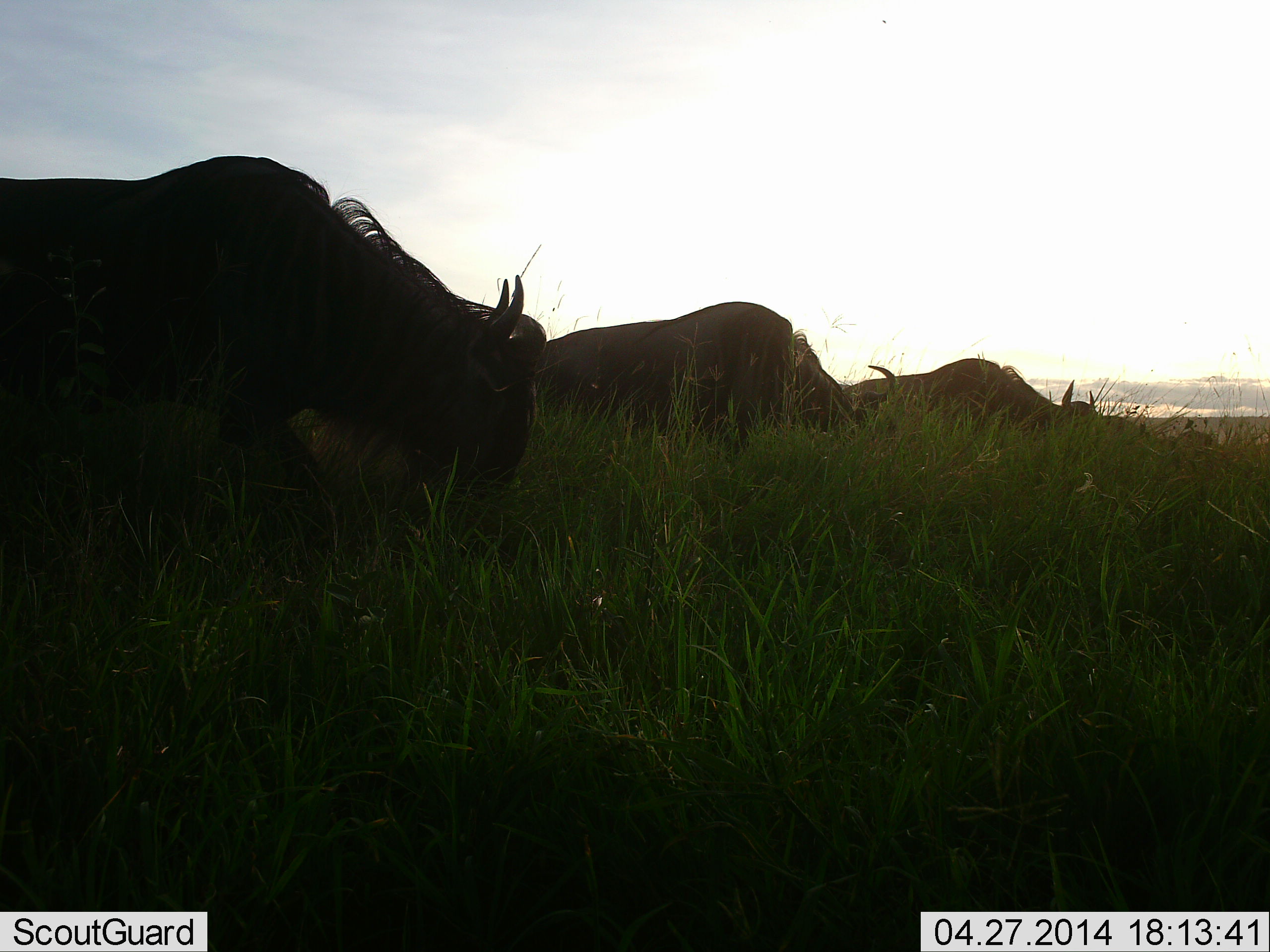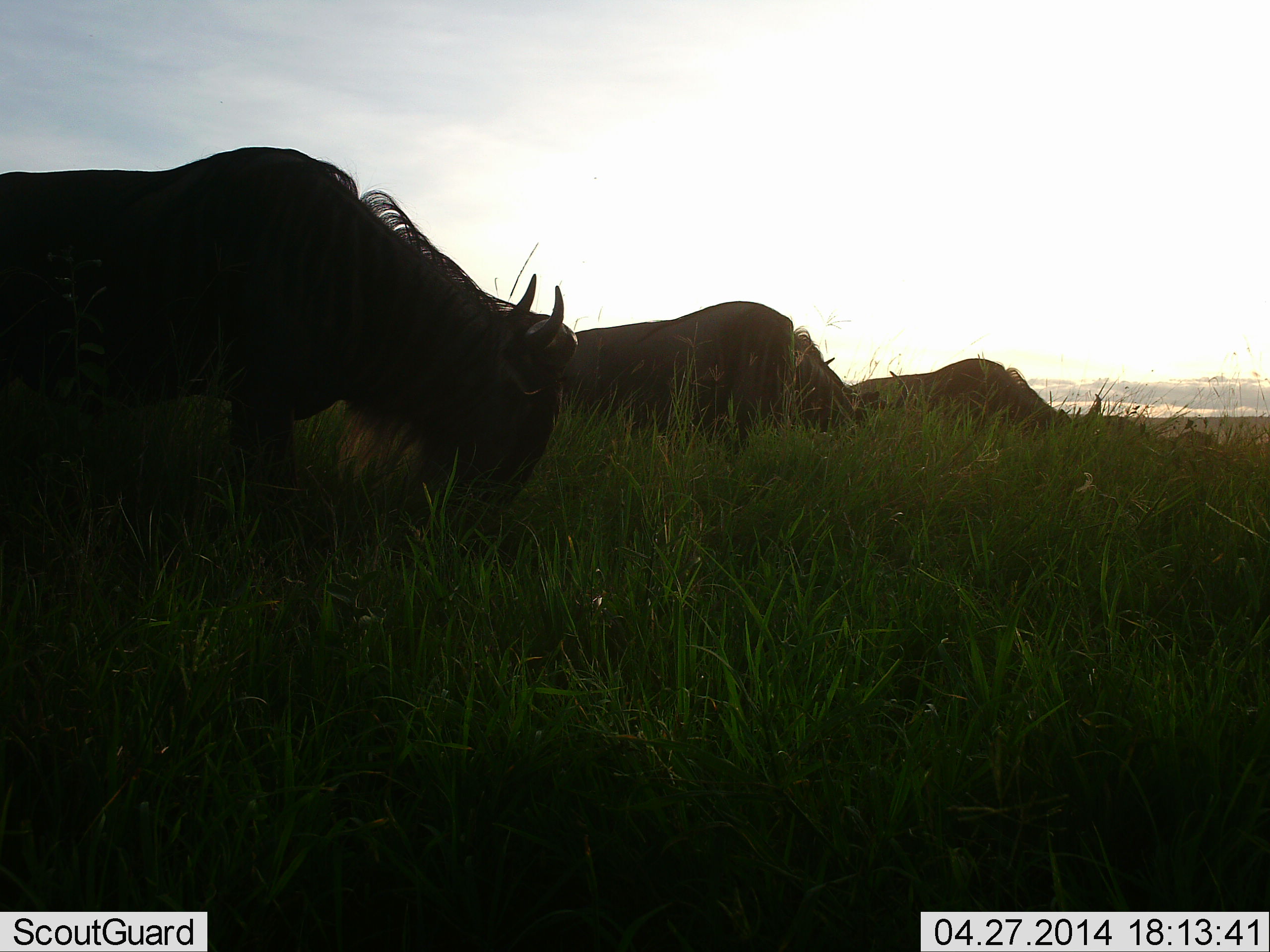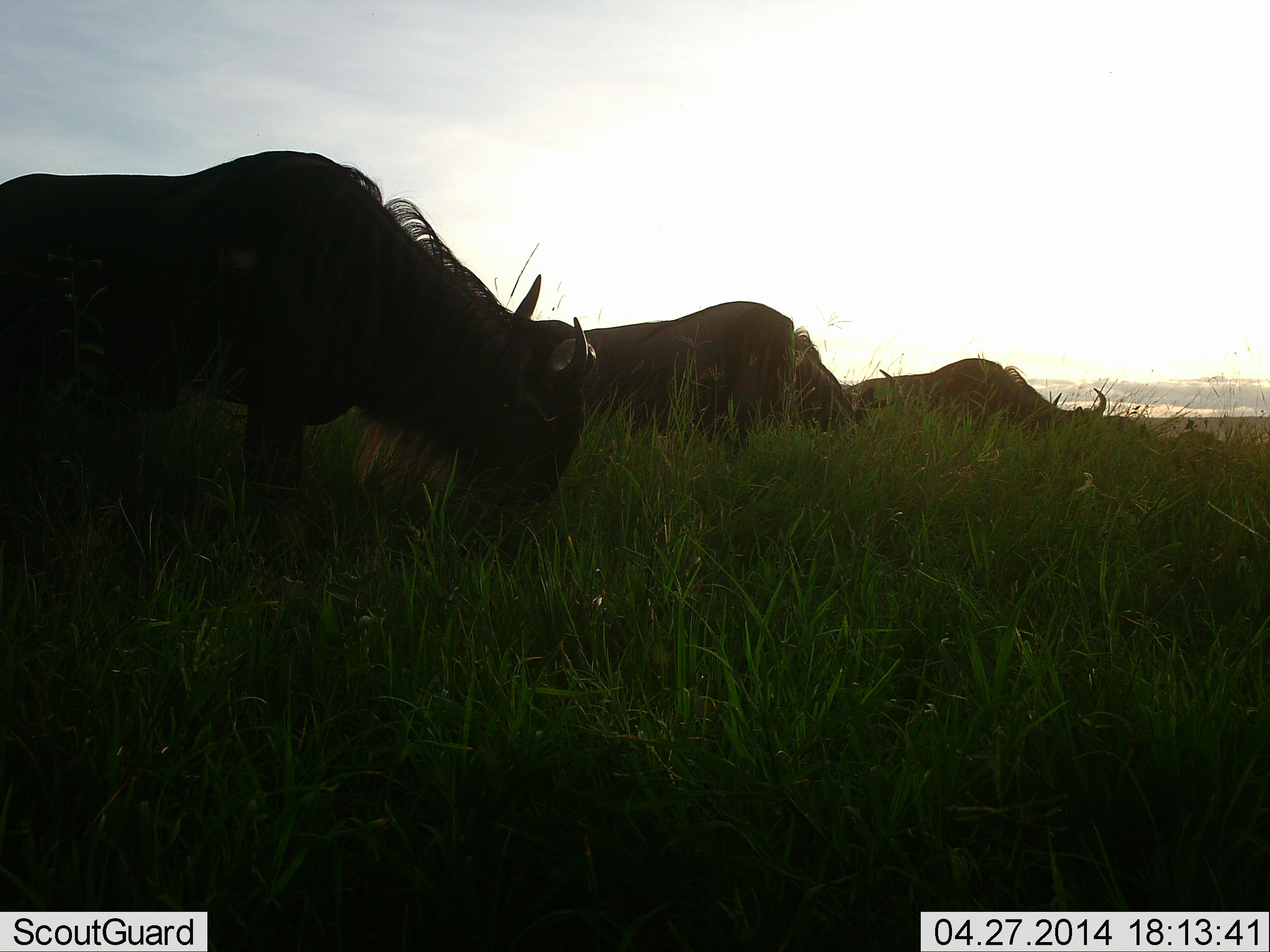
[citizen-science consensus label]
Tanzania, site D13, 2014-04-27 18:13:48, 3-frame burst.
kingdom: Animalia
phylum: Chordata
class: Mammalia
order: Artiodactyla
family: Bovidae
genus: Connochaetes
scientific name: Connochaetes taurinus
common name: blue wildebeest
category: wildebeest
Wildebeest (blue wildebeest) (Connochaetes taurinus), count 3. Behavior (volunteer vote fractions): standing 20%, resting 0%, moving 0%, interacting 0%. Young present (vote fraction): 0%. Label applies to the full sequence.